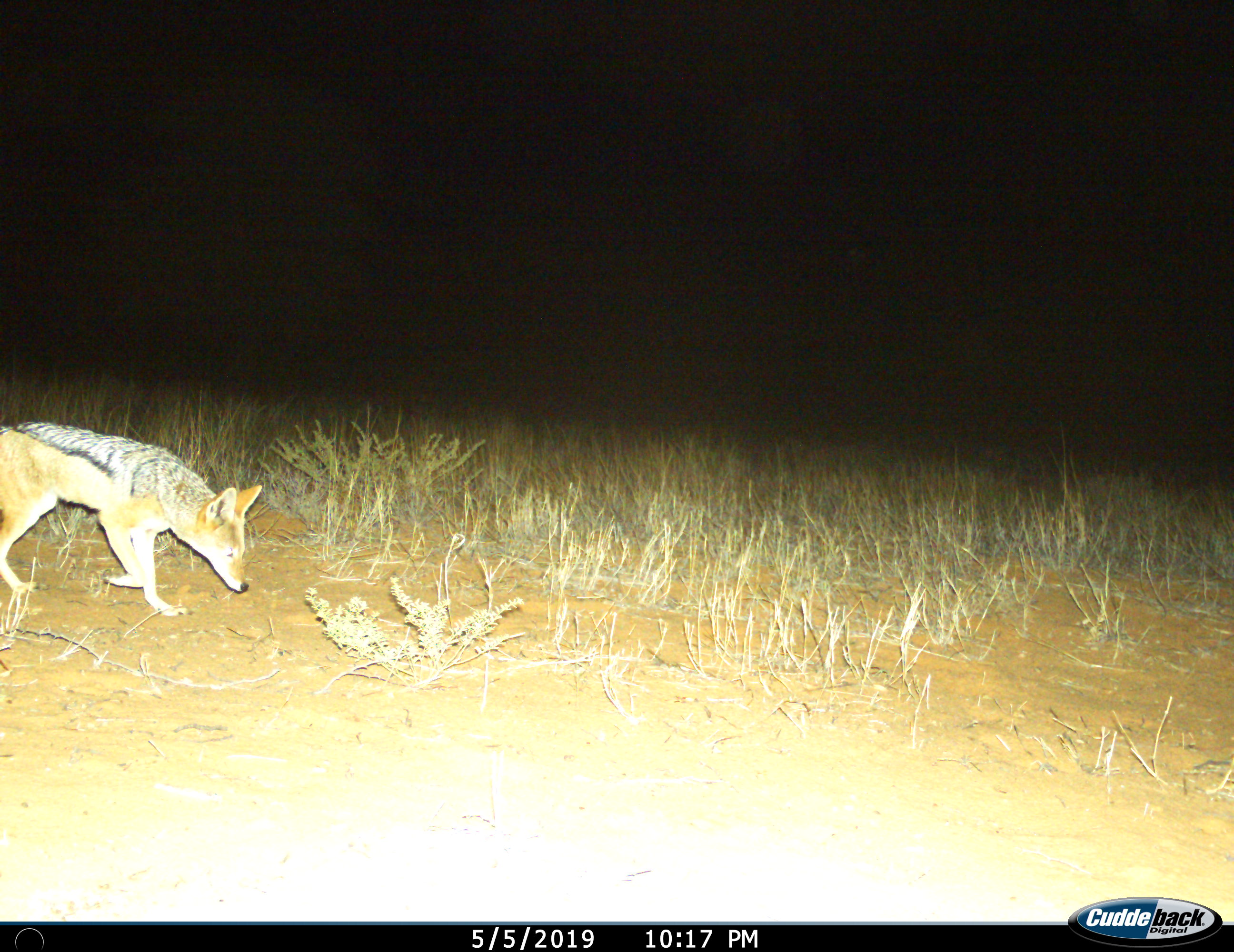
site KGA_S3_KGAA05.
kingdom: Animalia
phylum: Chordata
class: Mammalia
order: Carnivora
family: Canidae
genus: Lupulella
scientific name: Lupulella mesomelas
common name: black-backed jackal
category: jackalblackbacked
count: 1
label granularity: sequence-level